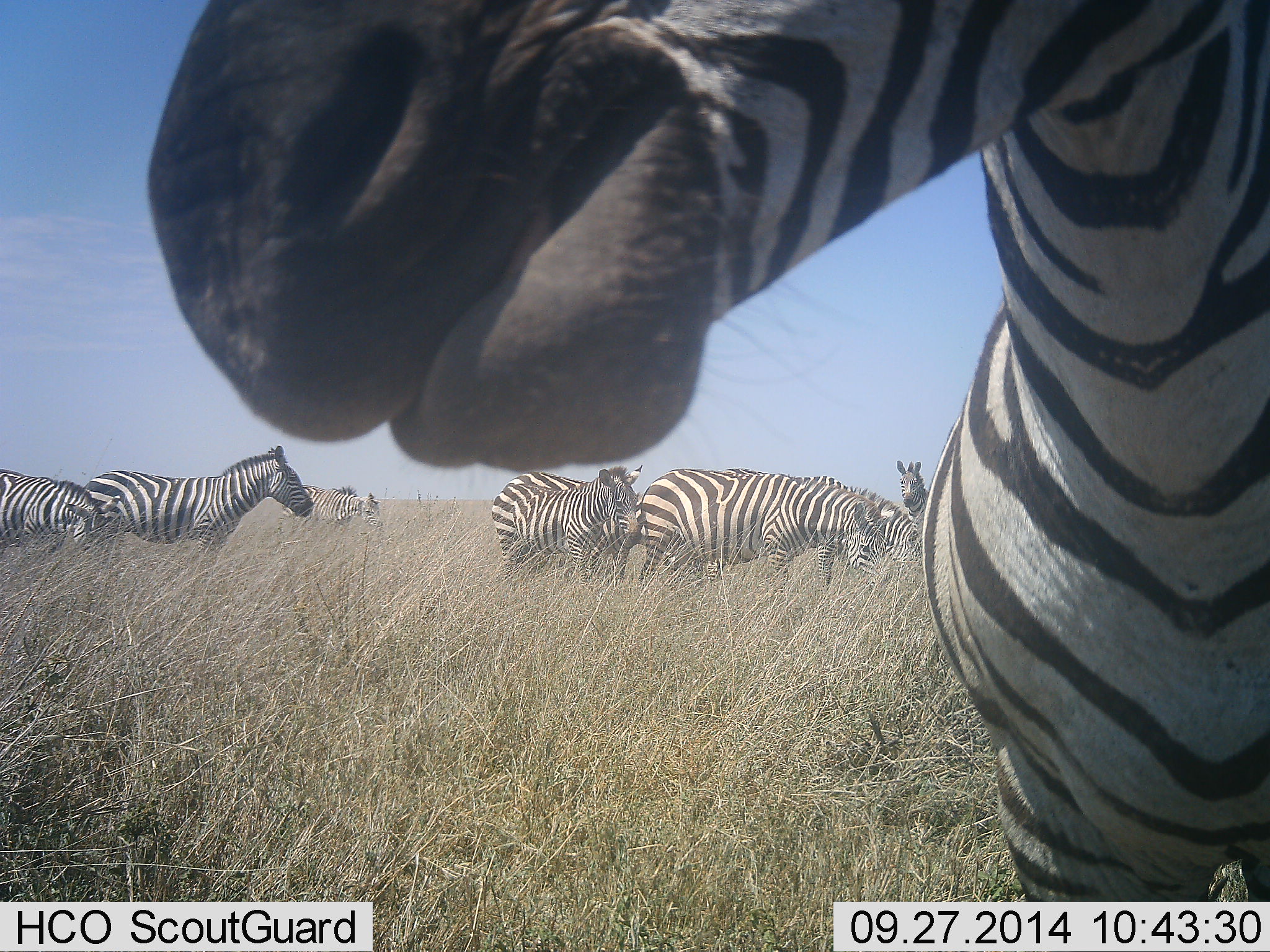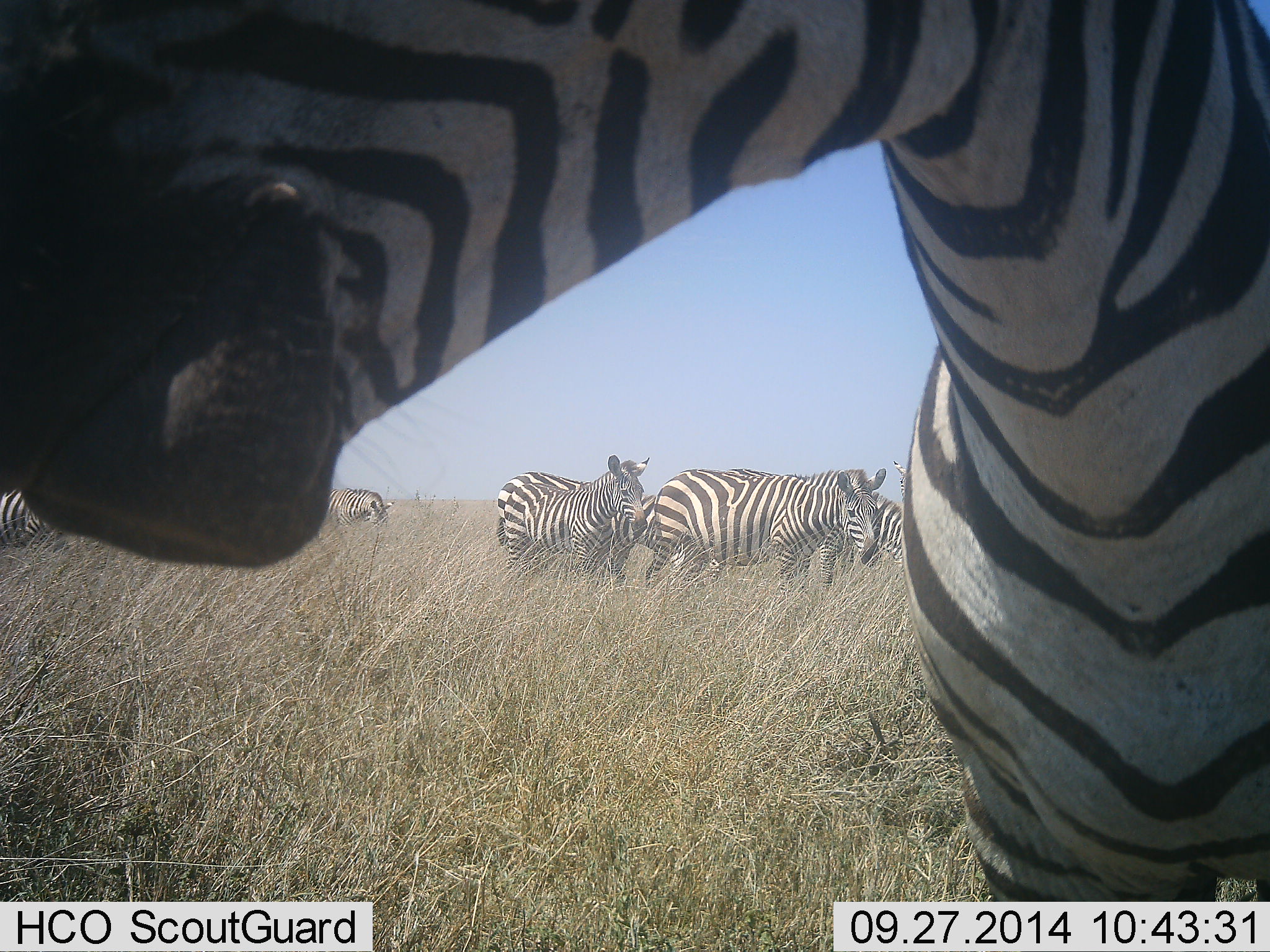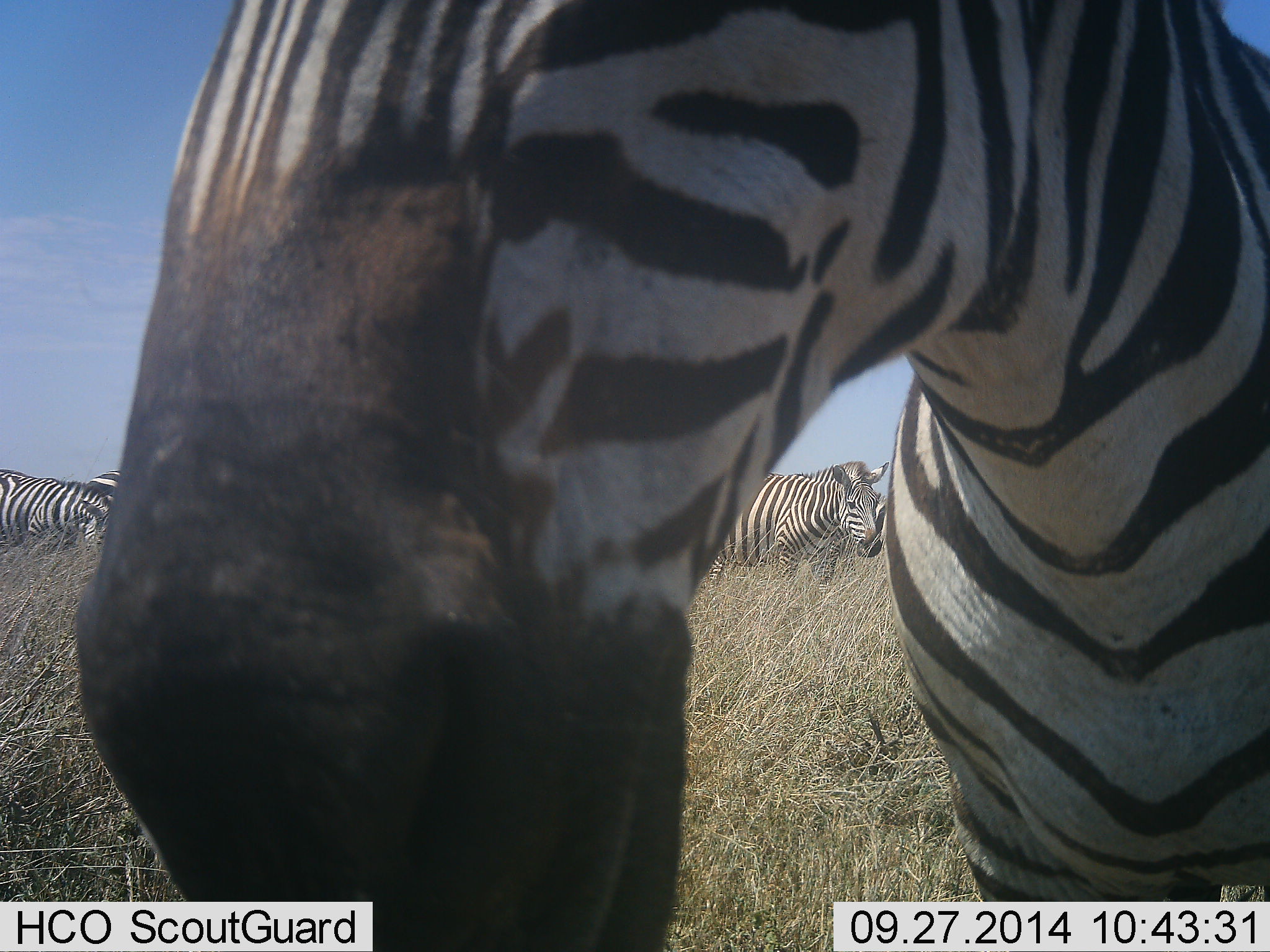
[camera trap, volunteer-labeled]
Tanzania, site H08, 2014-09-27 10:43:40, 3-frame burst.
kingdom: Animalia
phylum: Chordata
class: Mammalia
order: Perissodactyla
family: Equidae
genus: Equus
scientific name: Equus quagga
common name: plains zebra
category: zebra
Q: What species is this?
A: Zebra (plains zebra) (Equus quagga).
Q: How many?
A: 8.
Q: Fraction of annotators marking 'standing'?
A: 80%.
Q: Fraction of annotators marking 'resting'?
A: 0%.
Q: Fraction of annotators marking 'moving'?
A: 40%.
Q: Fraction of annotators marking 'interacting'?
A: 0%.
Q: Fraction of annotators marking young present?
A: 0%.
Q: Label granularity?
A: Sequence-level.